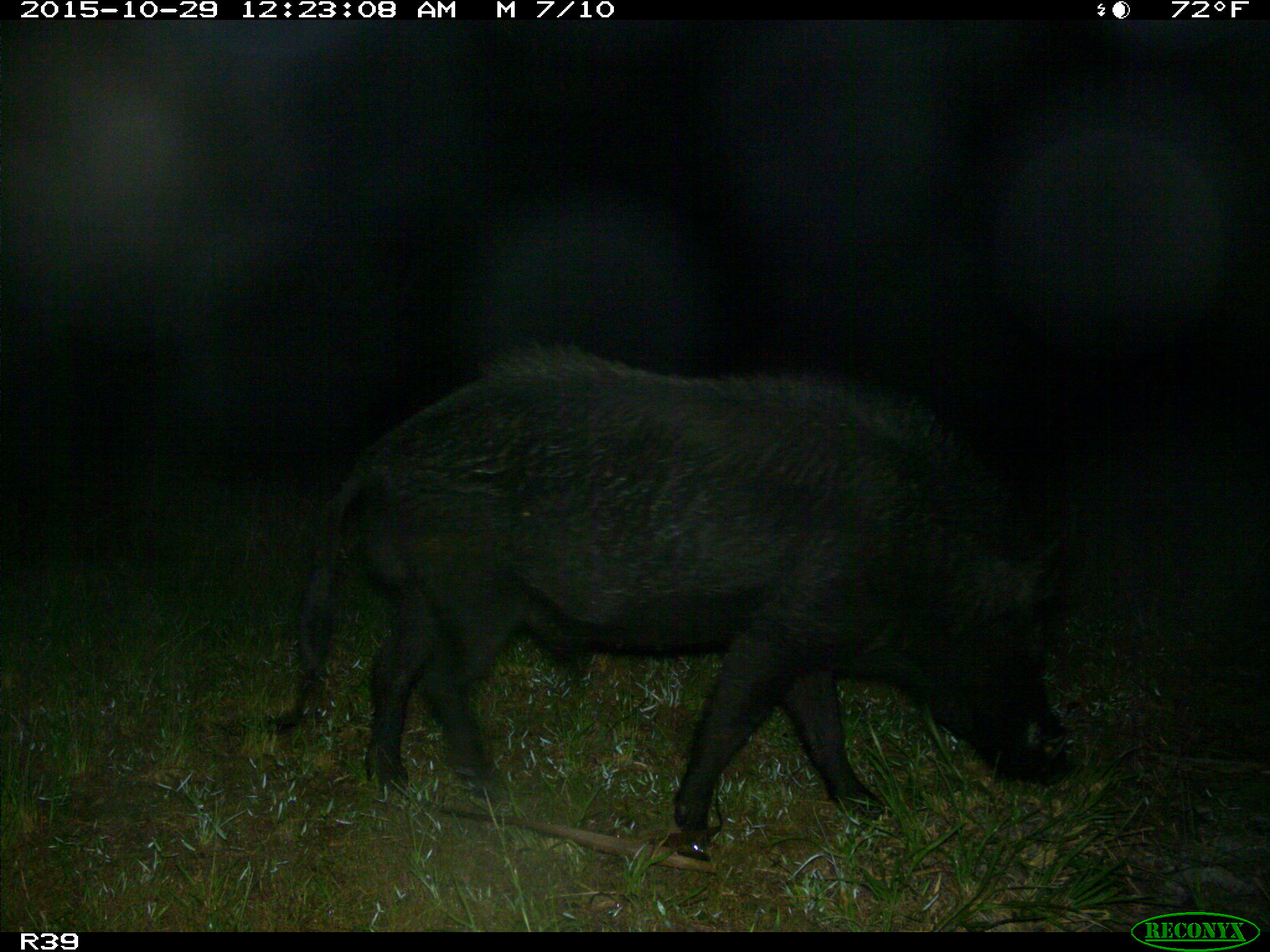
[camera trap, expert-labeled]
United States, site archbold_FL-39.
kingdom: Animalia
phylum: Chordata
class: Mammalia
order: Artiodactyla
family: Suidae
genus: Sus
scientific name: Sus scrofa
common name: wild boar